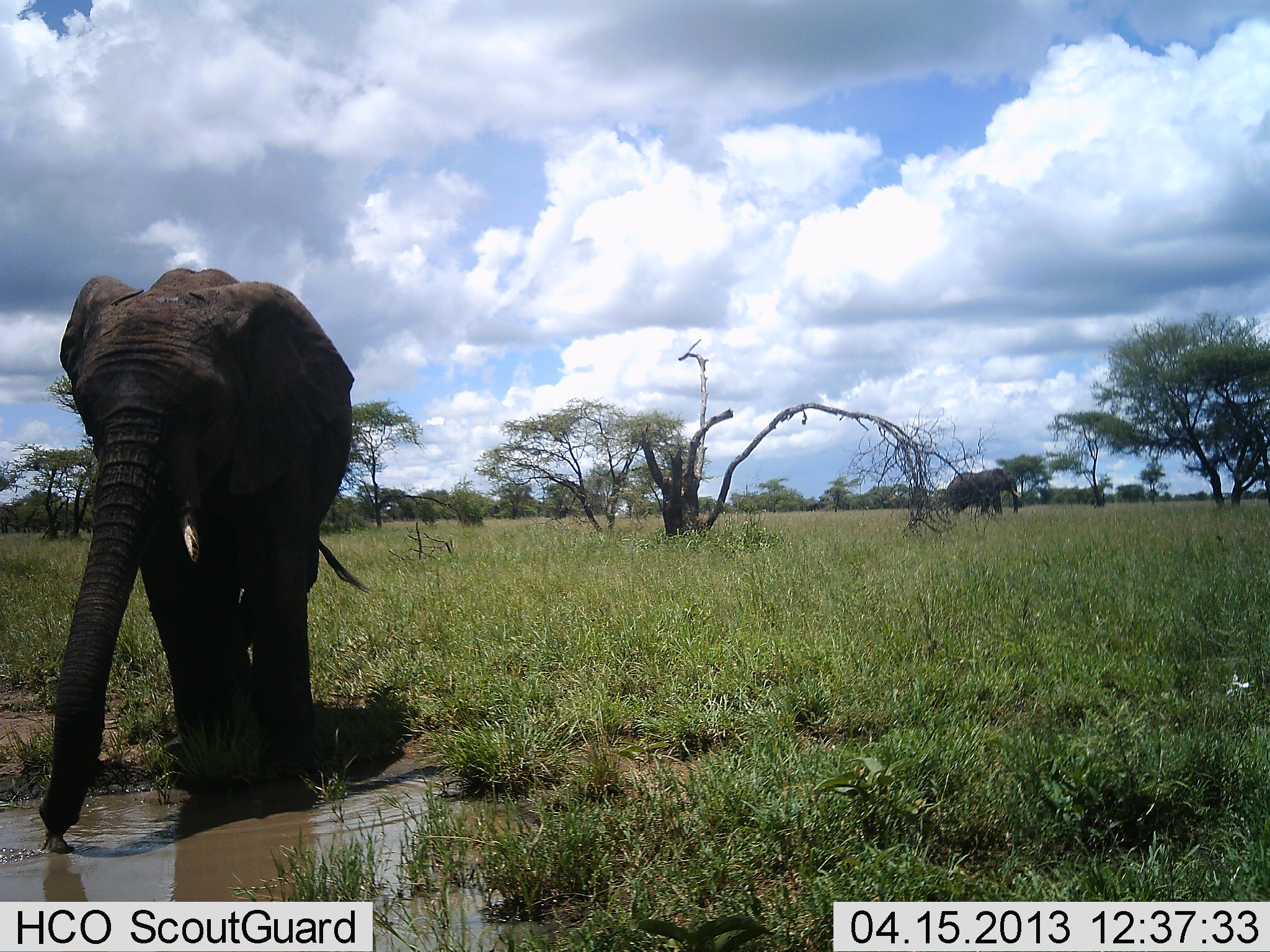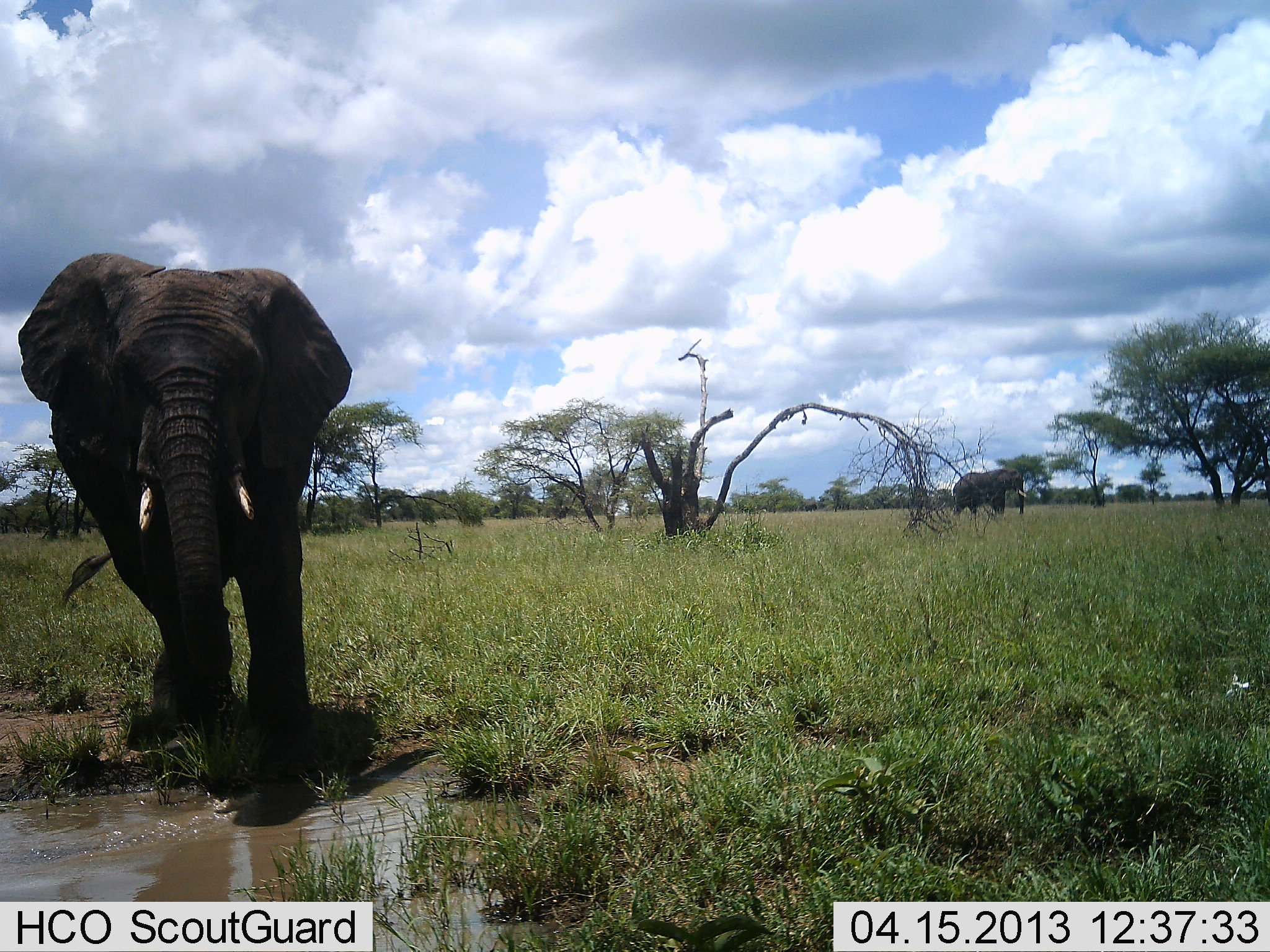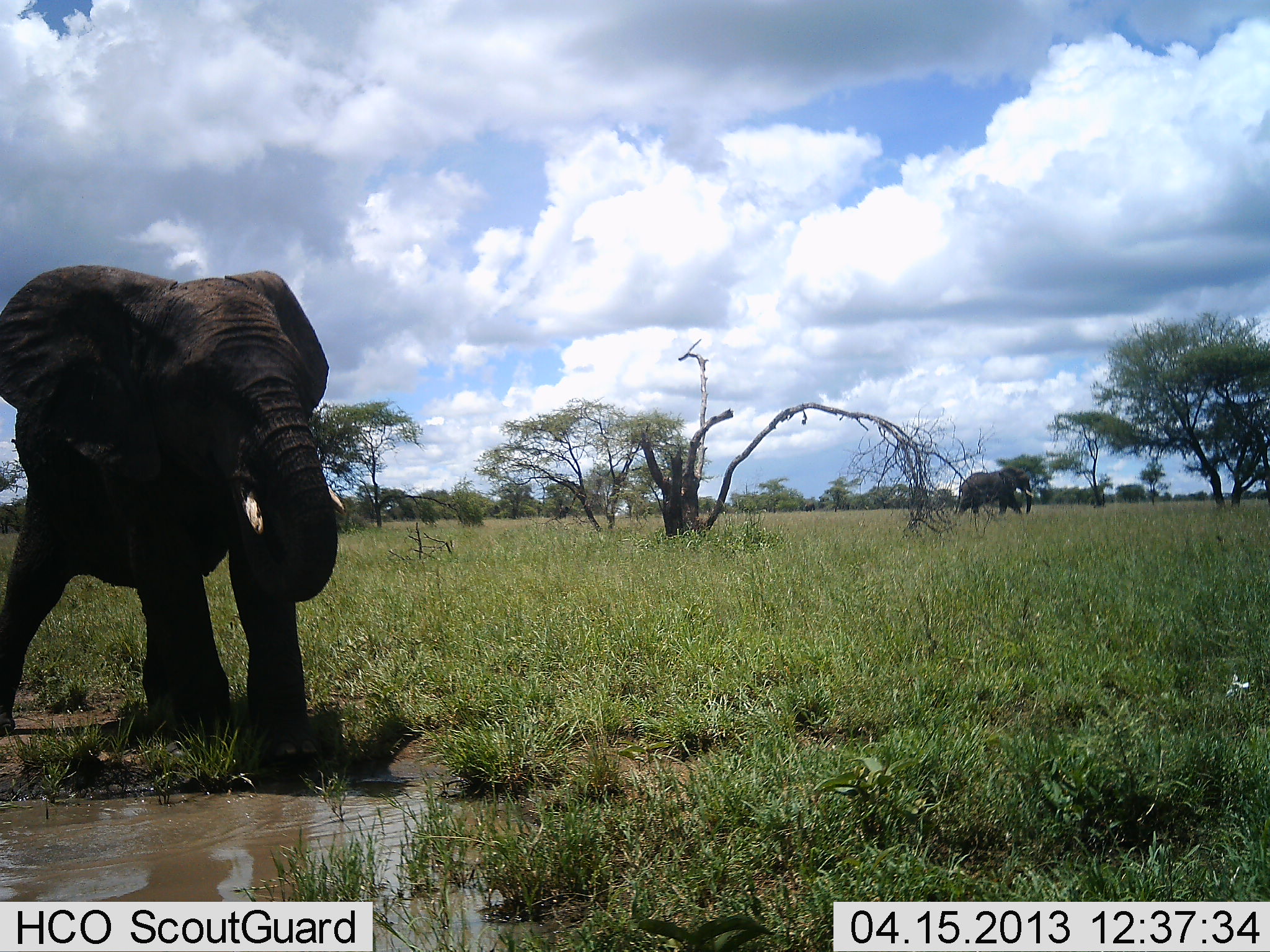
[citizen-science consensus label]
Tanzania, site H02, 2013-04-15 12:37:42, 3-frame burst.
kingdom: Animalia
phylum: Chordata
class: Mammalia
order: Proboscidea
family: Elephantidae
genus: Loxodonta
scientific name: Loxodonta africana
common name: african bush elephant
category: elephant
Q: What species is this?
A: Elephant (african bush elephant) (Loxodonta africana).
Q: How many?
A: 2.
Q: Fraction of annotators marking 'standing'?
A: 40%.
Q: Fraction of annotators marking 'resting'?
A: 7%.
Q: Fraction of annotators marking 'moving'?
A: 70%.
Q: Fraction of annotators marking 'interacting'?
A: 3%.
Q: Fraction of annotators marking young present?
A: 0%.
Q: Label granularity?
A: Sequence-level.